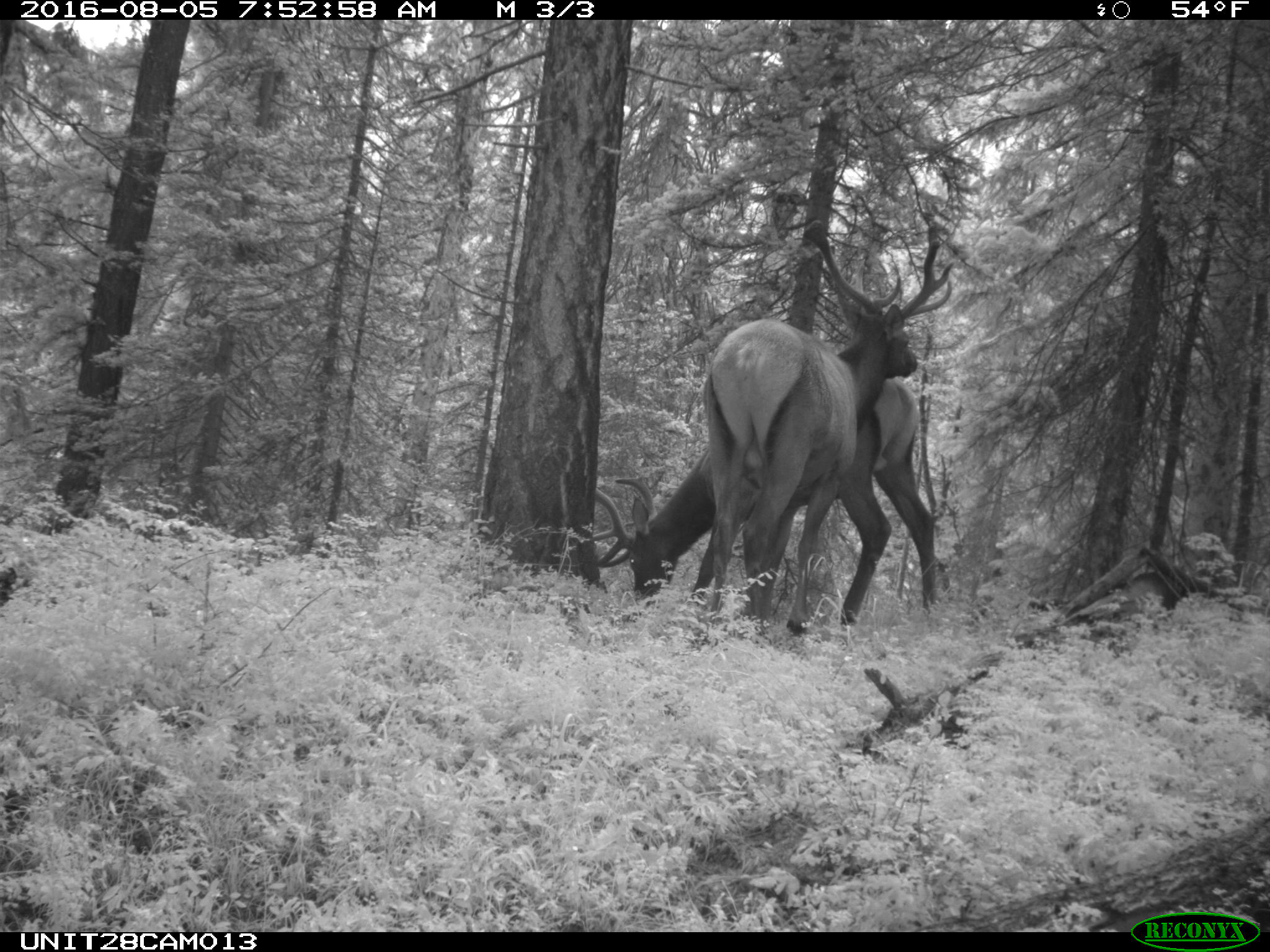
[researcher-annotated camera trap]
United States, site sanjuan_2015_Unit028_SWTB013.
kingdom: Animalia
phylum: Chordata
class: Mammalia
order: Artiodactyla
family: Cervidae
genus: Cervus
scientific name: Cervus elaphus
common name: red deer